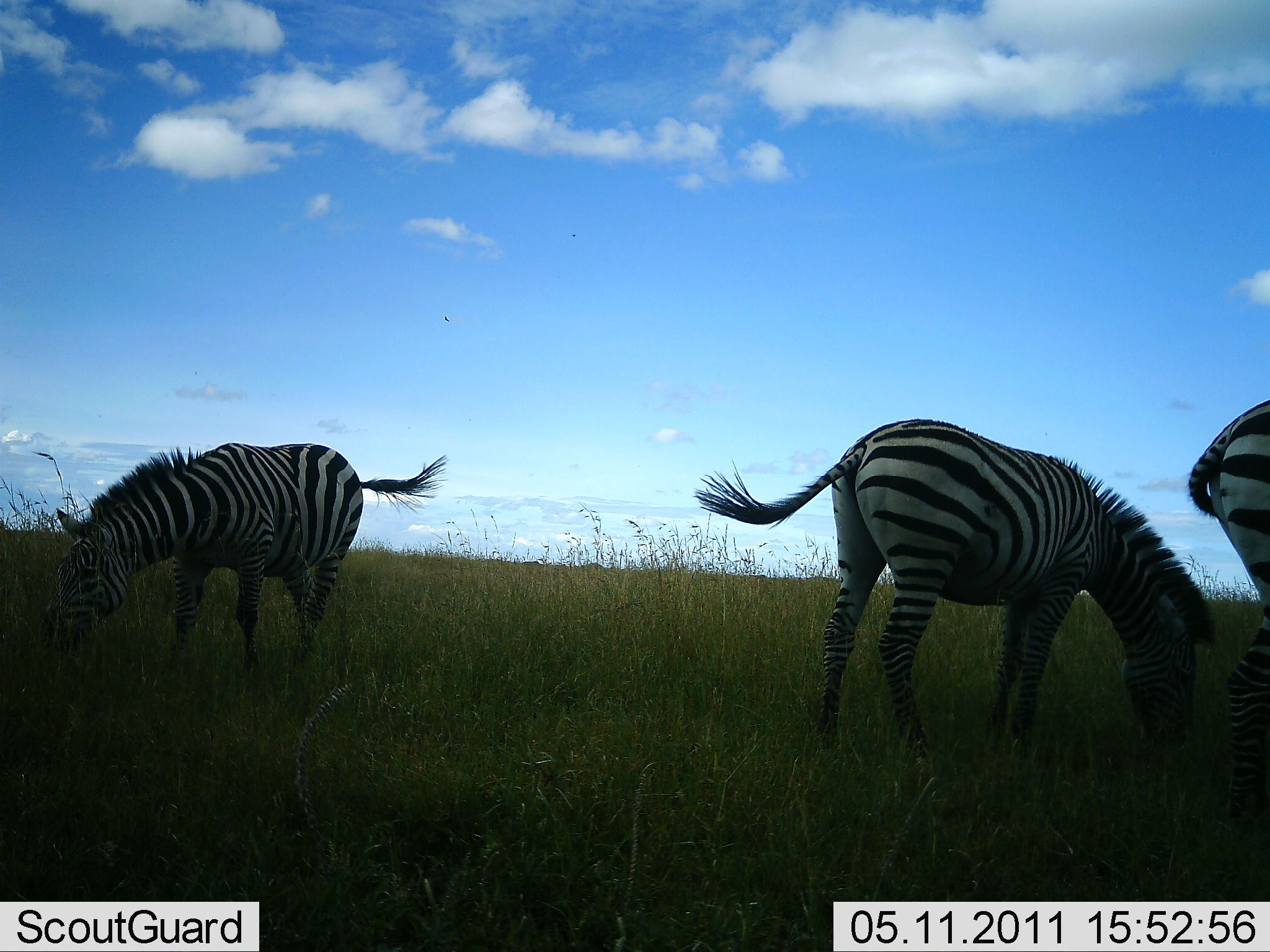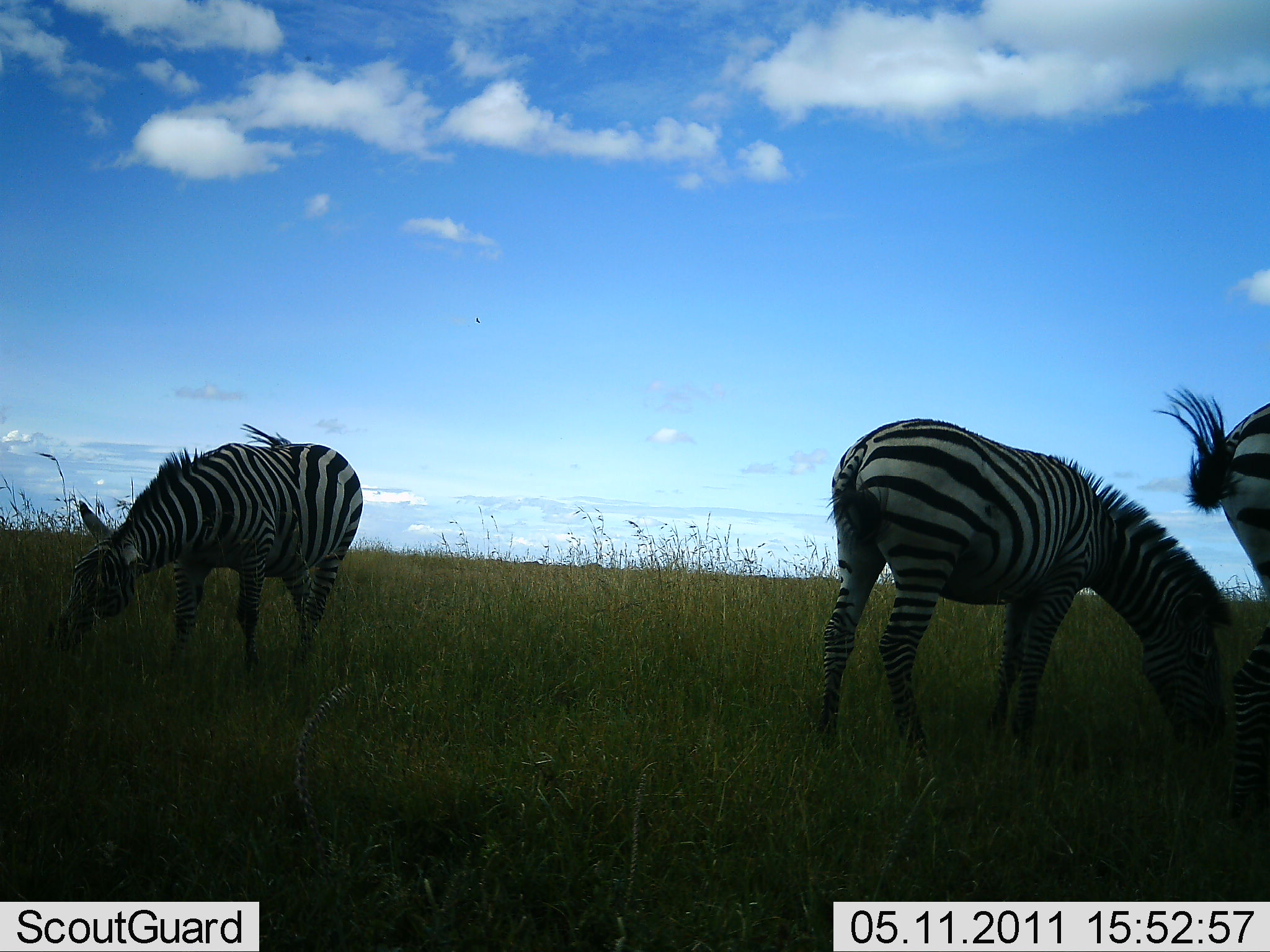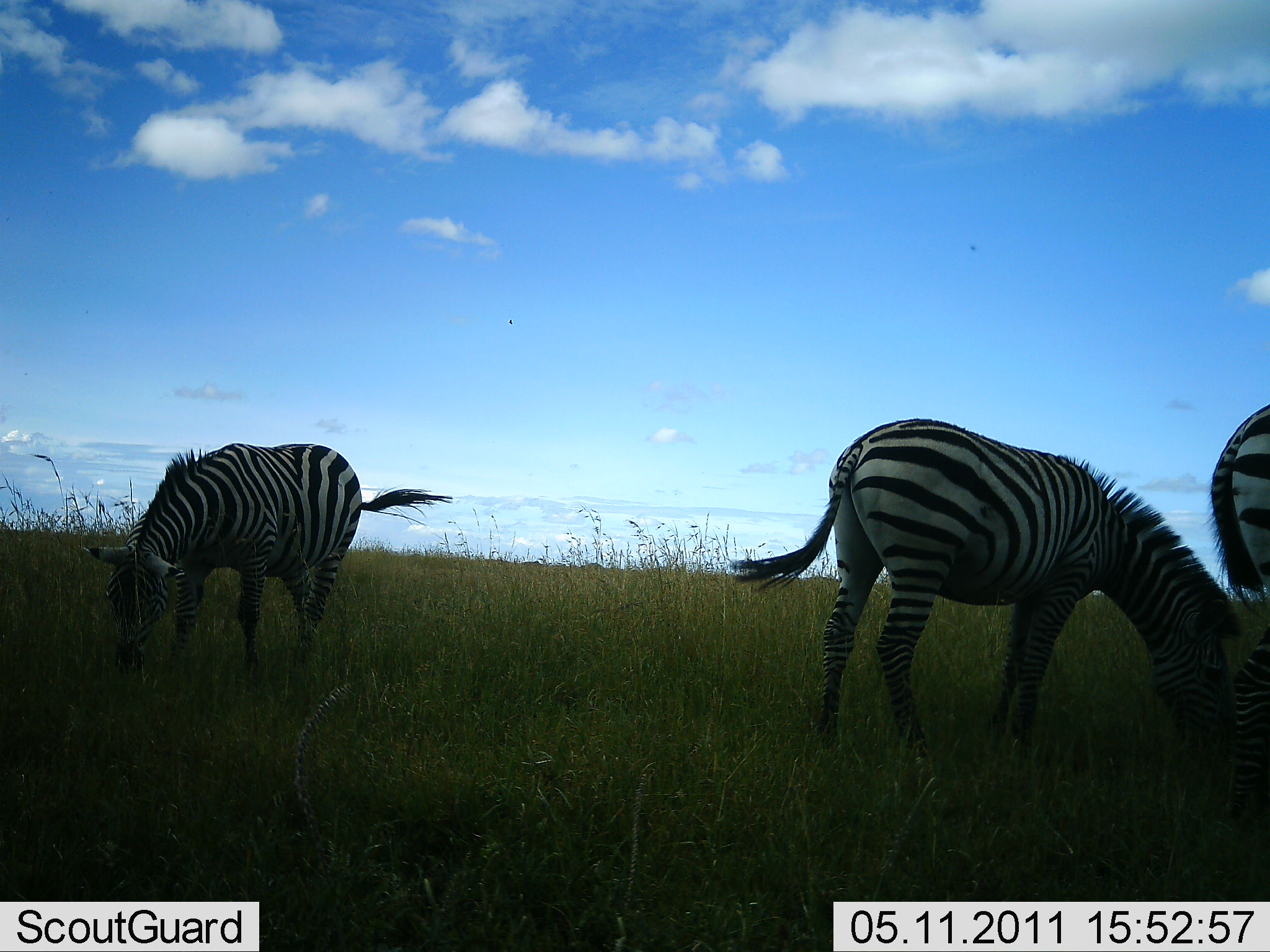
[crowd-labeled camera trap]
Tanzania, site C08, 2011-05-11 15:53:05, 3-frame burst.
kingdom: Animalia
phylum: Chordata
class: Mammalia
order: Perissodactyla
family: Equidae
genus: Equus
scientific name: Equus quagga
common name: plains zebra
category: zebra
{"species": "zebra (plains zebra) (Equus quagga)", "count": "3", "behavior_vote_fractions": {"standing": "8%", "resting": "0%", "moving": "0%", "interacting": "0%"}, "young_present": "0%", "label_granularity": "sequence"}